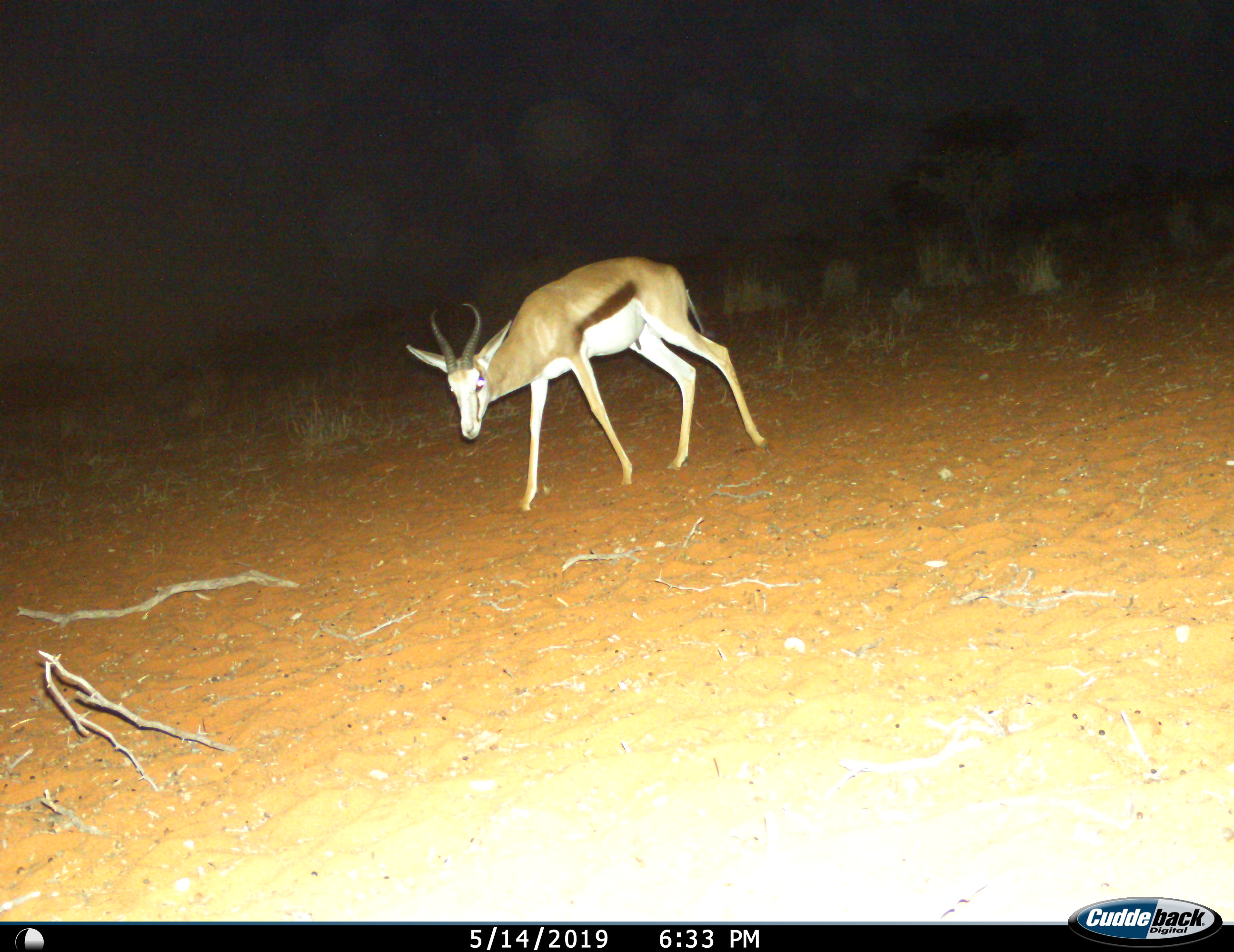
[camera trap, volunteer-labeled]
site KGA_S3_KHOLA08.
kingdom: Animalia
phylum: Chordata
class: Mammalia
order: Artiodactyla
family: Bovidae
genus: Antidorcas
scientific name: Antidorcas marsupialis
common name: springbok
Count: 1.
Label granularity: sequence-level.